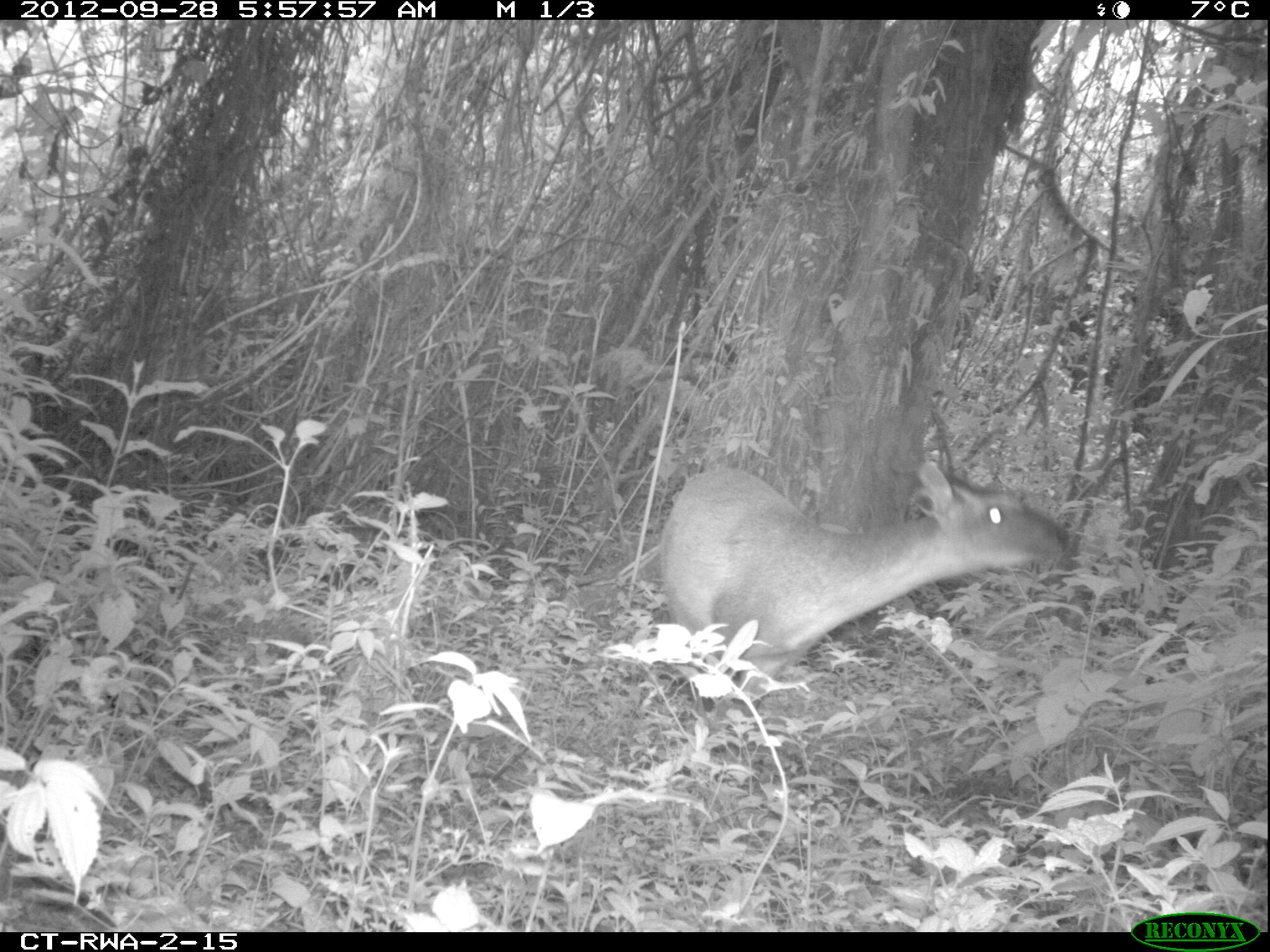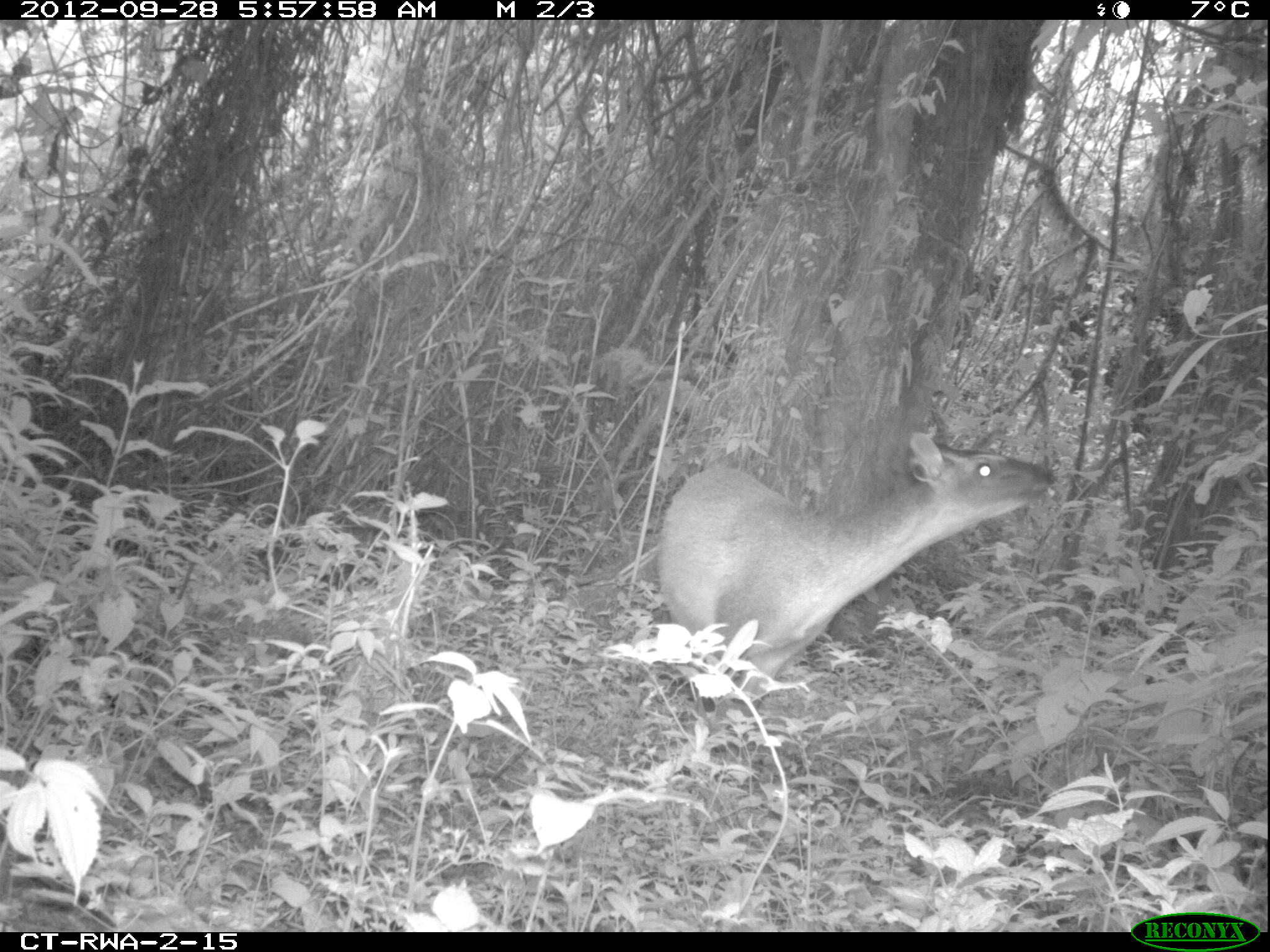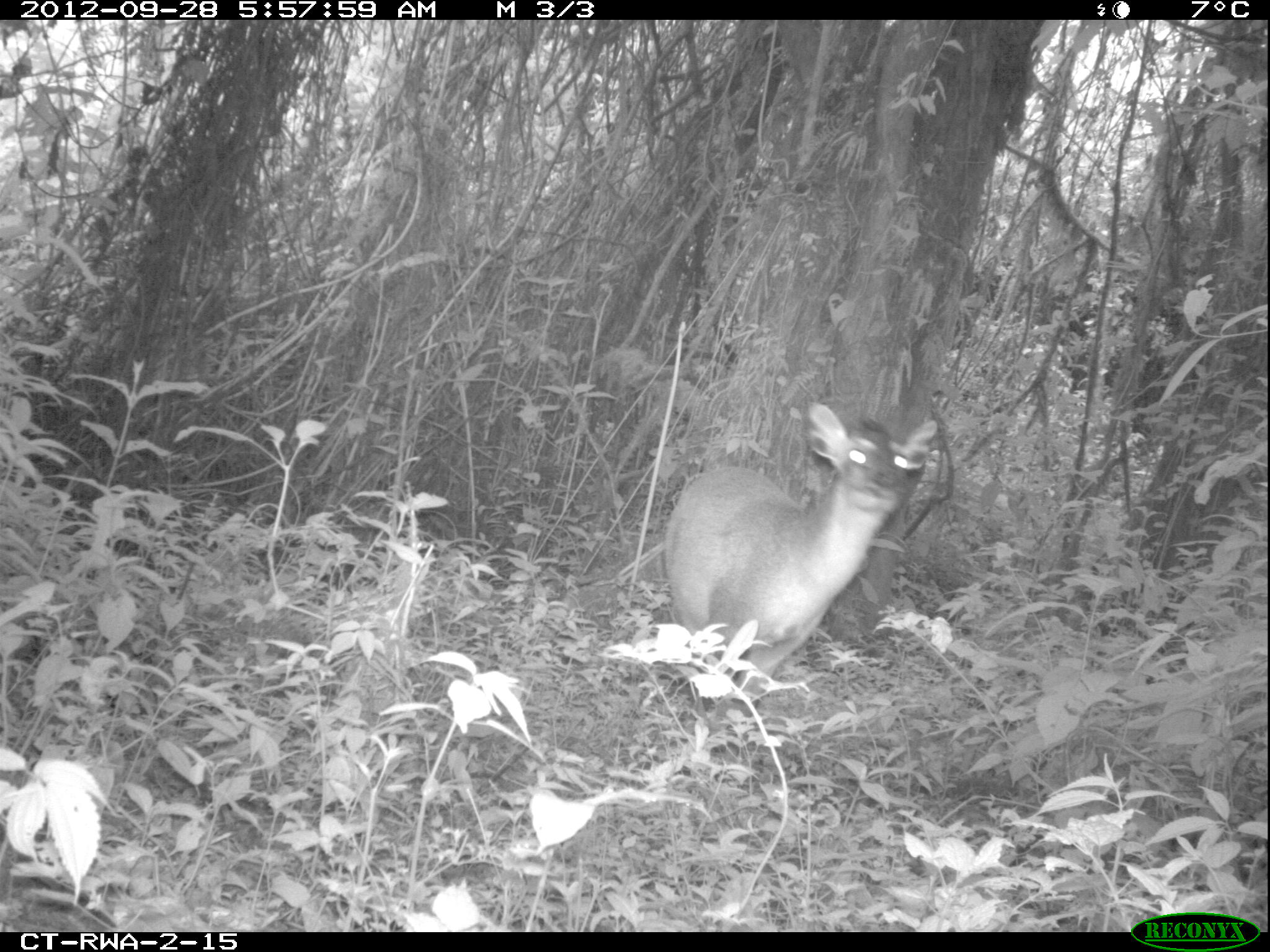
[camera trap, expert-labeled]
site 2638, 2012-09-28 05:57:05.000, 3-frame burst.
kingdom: Animalia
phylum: Chordata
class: Mammalia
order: Artiodactyla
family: Bovidae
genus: Cephalophus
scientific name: Cephalophus nigrifrons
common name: black-fronted duiker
Cephalophus nigrifrons (black-fronted duiker), count 1.